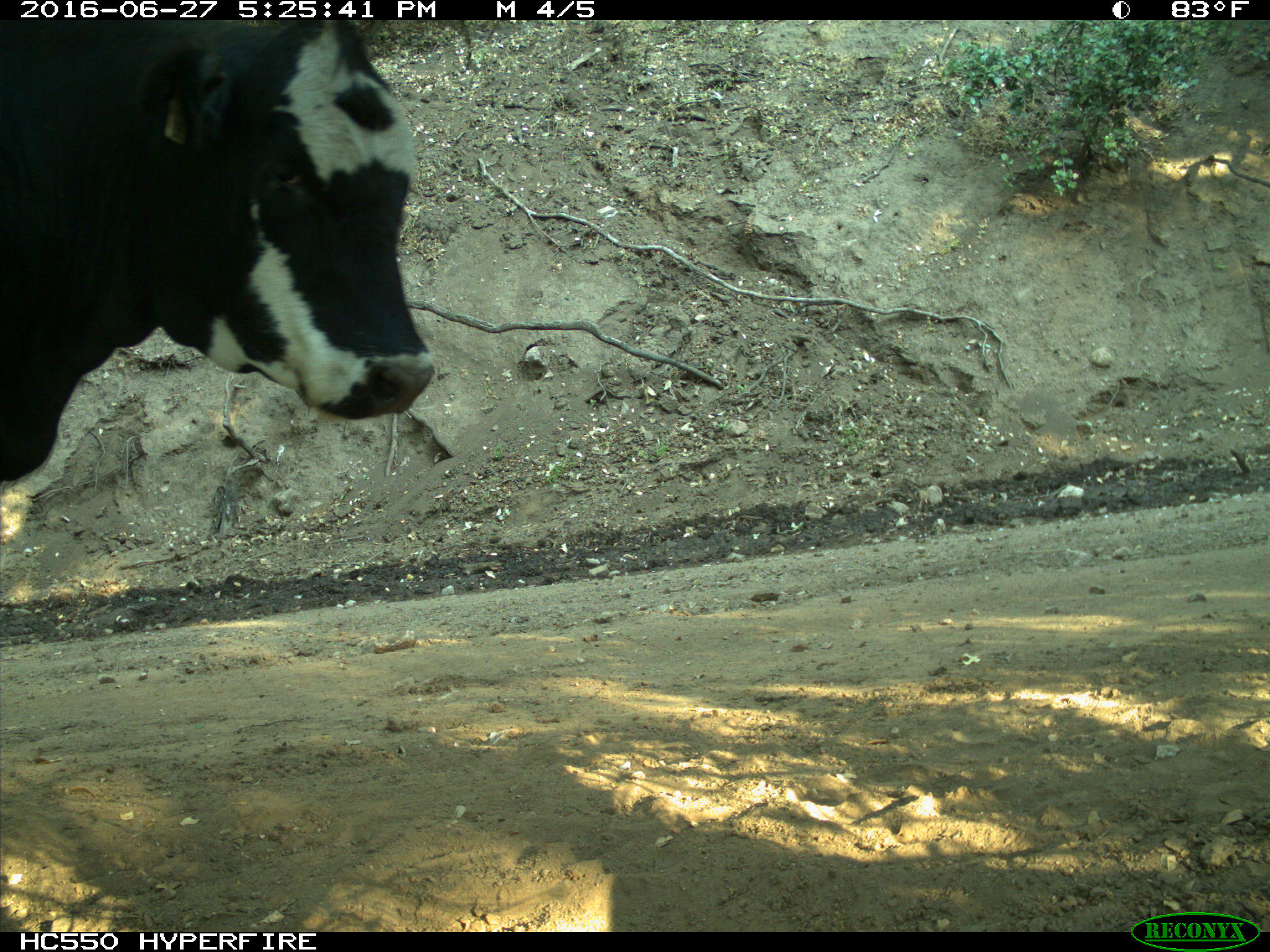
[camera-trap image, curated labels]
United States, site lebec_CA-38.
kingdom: Animalia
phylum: Chordata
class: Mammalia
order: Artiodactyla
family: Bovidae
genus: Bos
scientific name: Bos taurus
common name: domestic cow